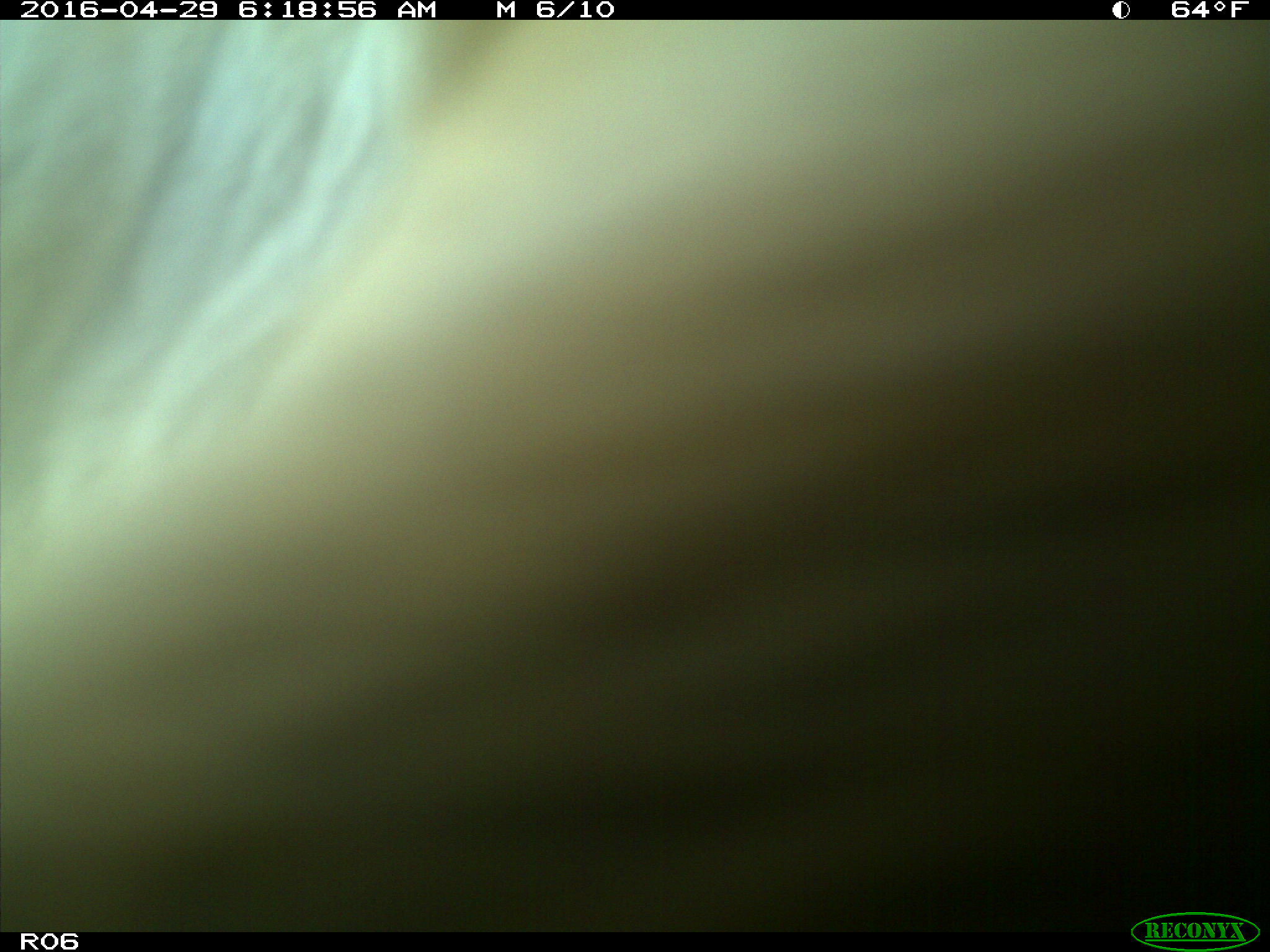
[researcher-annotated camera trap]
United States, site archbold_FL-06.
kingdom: Animalia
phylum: Chordata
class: Mammalia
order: Artiodactyla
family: Bovidae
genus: Bos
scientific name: Bos taurus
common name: domestic cow